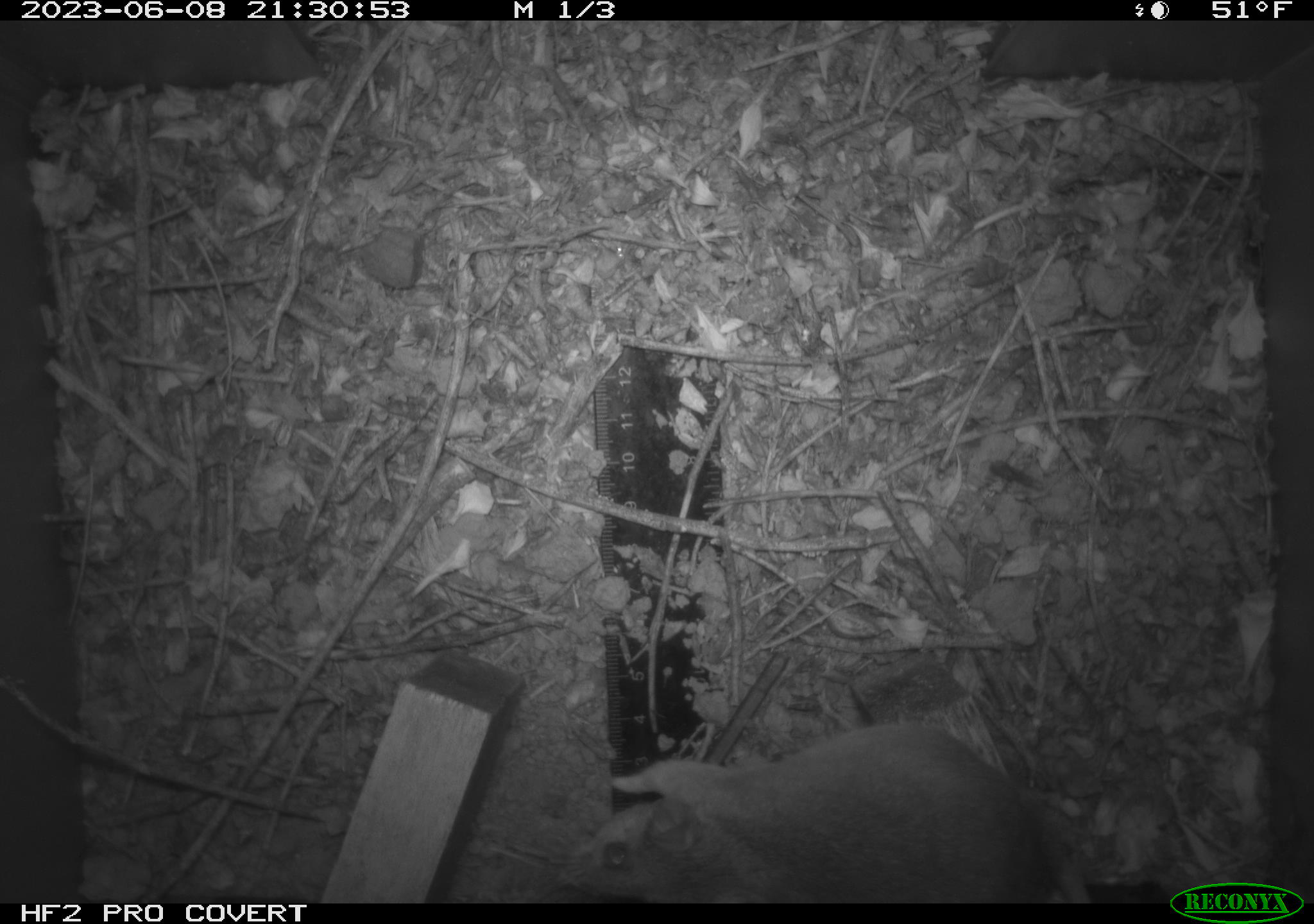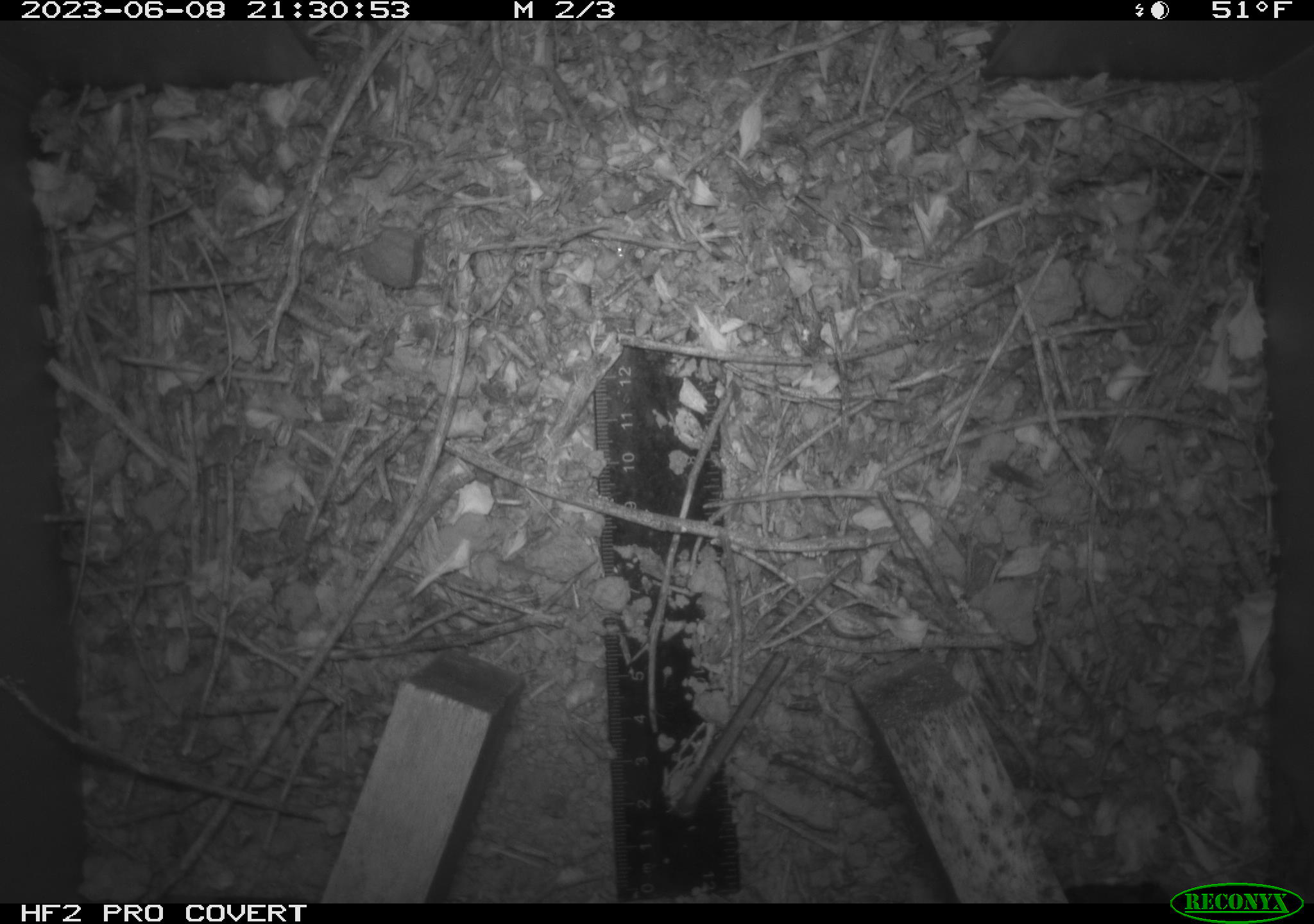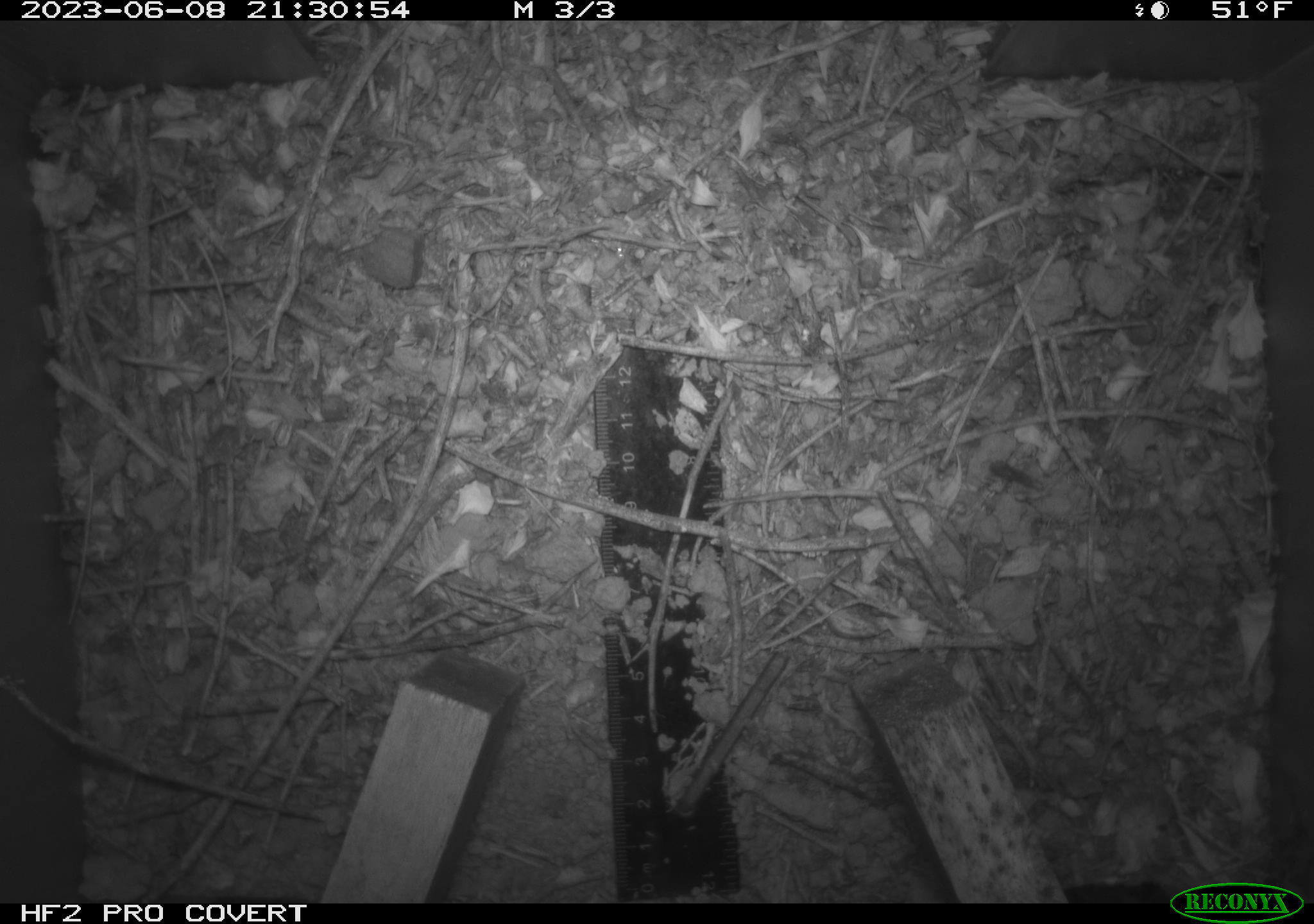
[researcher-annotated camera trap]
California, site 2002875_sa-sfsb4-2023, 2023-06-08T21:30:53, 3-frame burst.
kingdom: Animalia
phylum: Chordata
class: Mammalia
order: Rodentia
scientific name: Rodentia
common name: mouse species